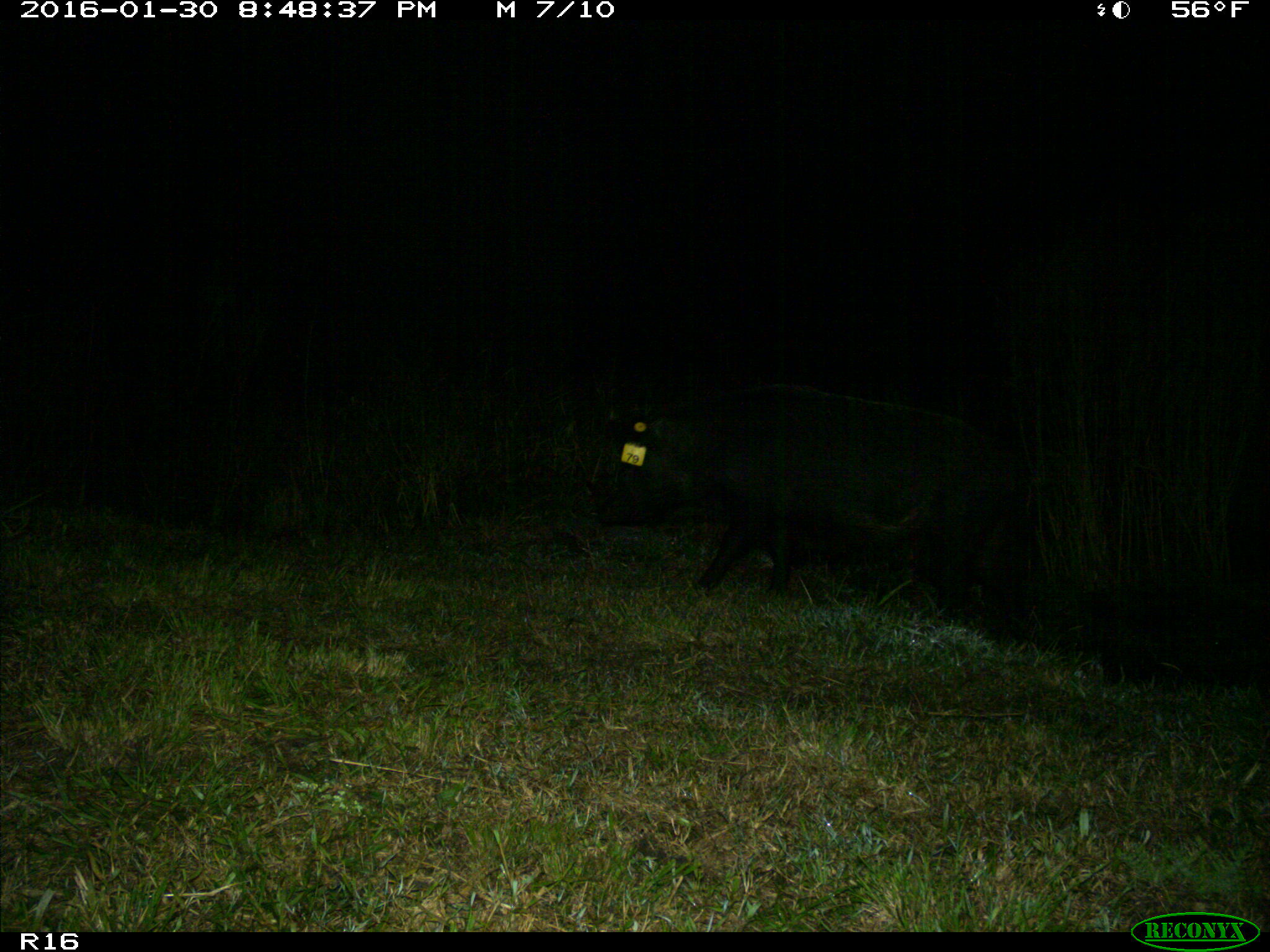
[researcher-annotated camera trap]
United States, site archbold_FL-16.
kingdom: Animalia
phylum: Chordata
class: Mammalia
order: Artiodactyla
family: Suidae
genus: Sus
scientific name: Sus scrofa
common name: wild boar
Sus scrofa (wild boar).